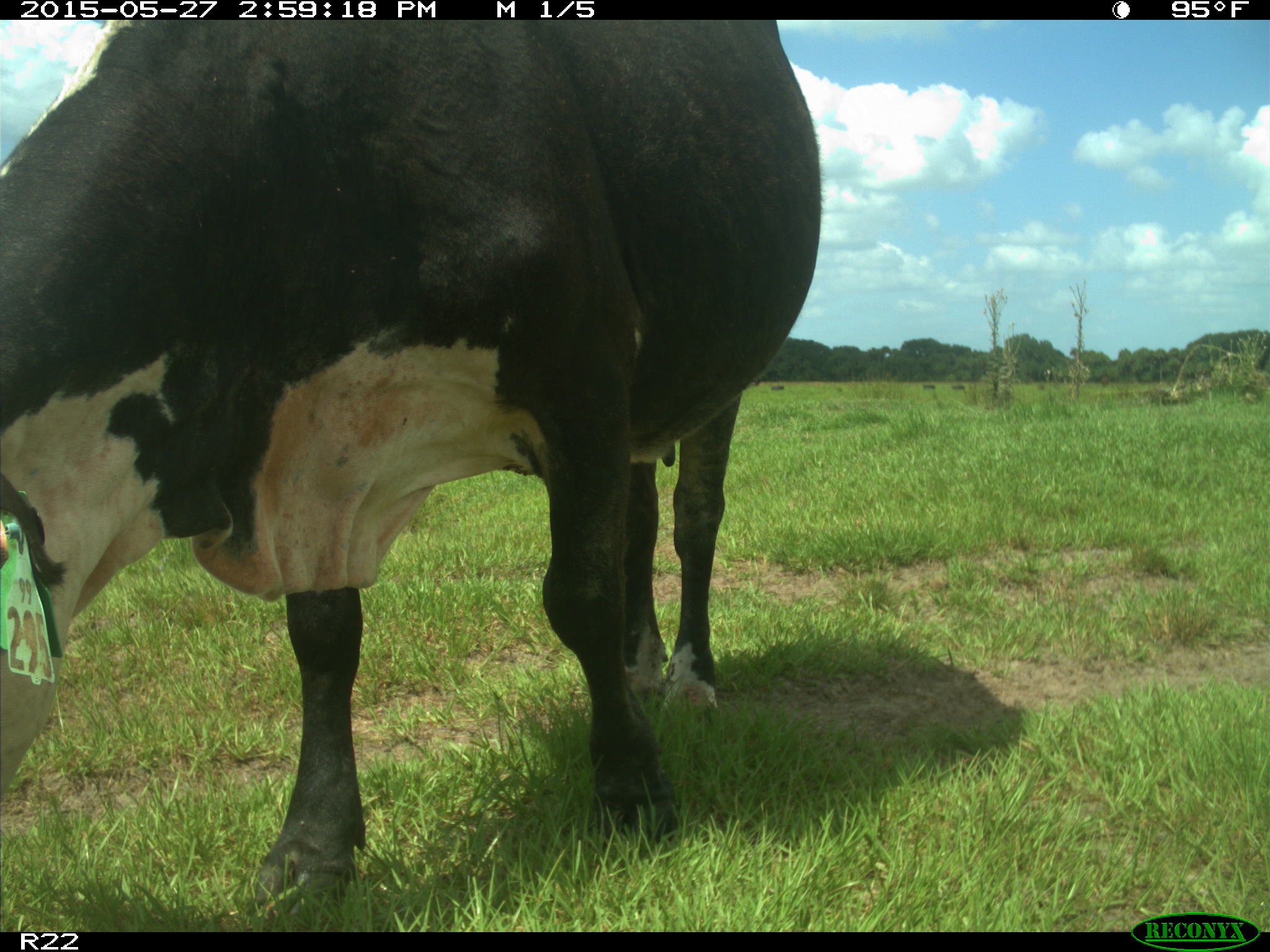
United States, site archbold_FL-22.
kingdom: Animalia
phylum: Chordata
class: Mammalia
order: Artiodactyla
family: Bovidae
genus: Bos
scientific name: Bos taurus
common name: domestic cow